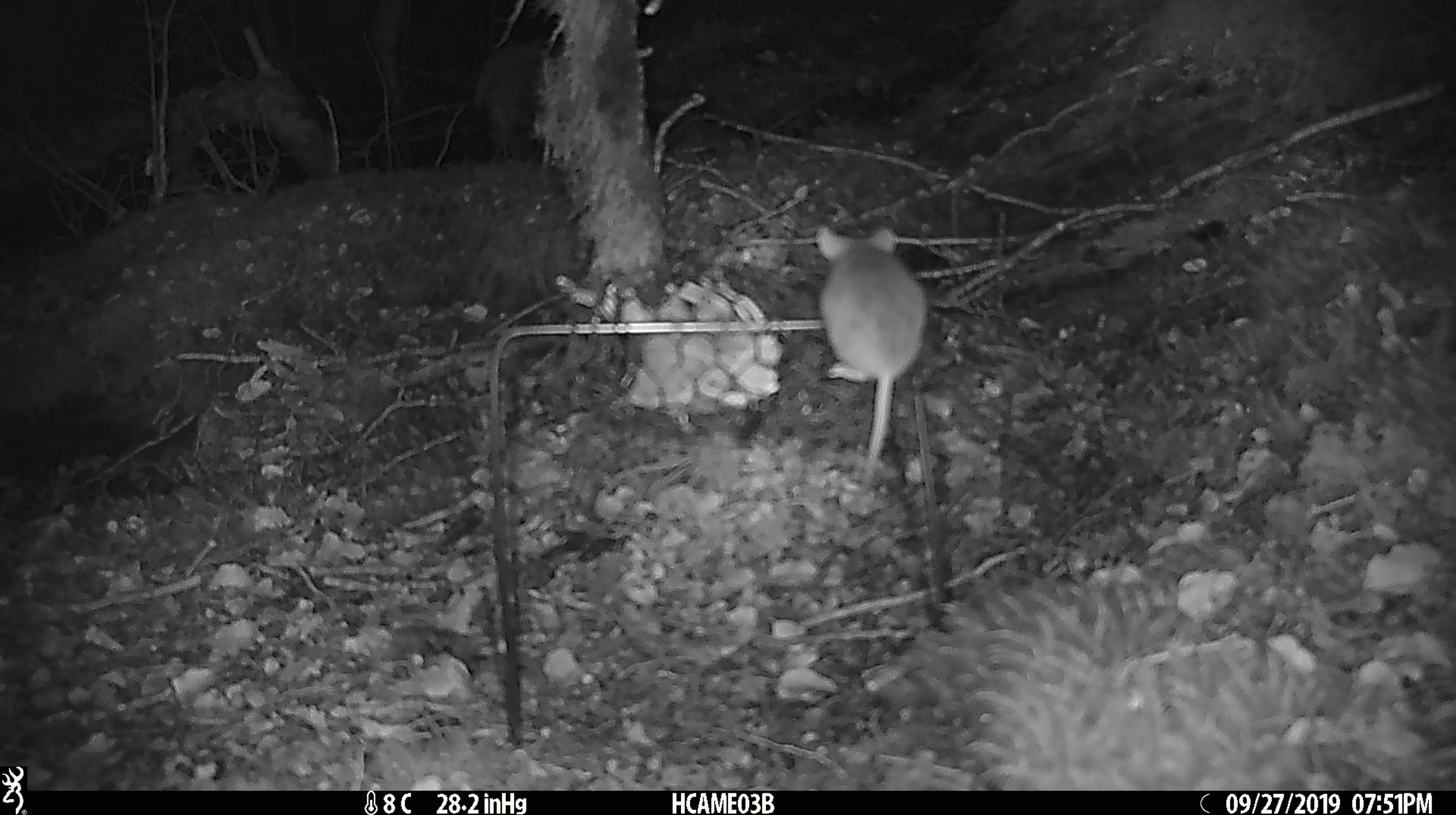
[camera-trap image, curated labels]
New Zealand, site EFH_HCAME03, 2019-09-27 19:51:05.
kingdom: Animalia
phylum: Chordata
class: Mammalia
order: Rodentia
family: Muridae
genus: Mus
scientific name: Mus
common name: mouse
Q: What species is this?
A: Mouse (Mus).